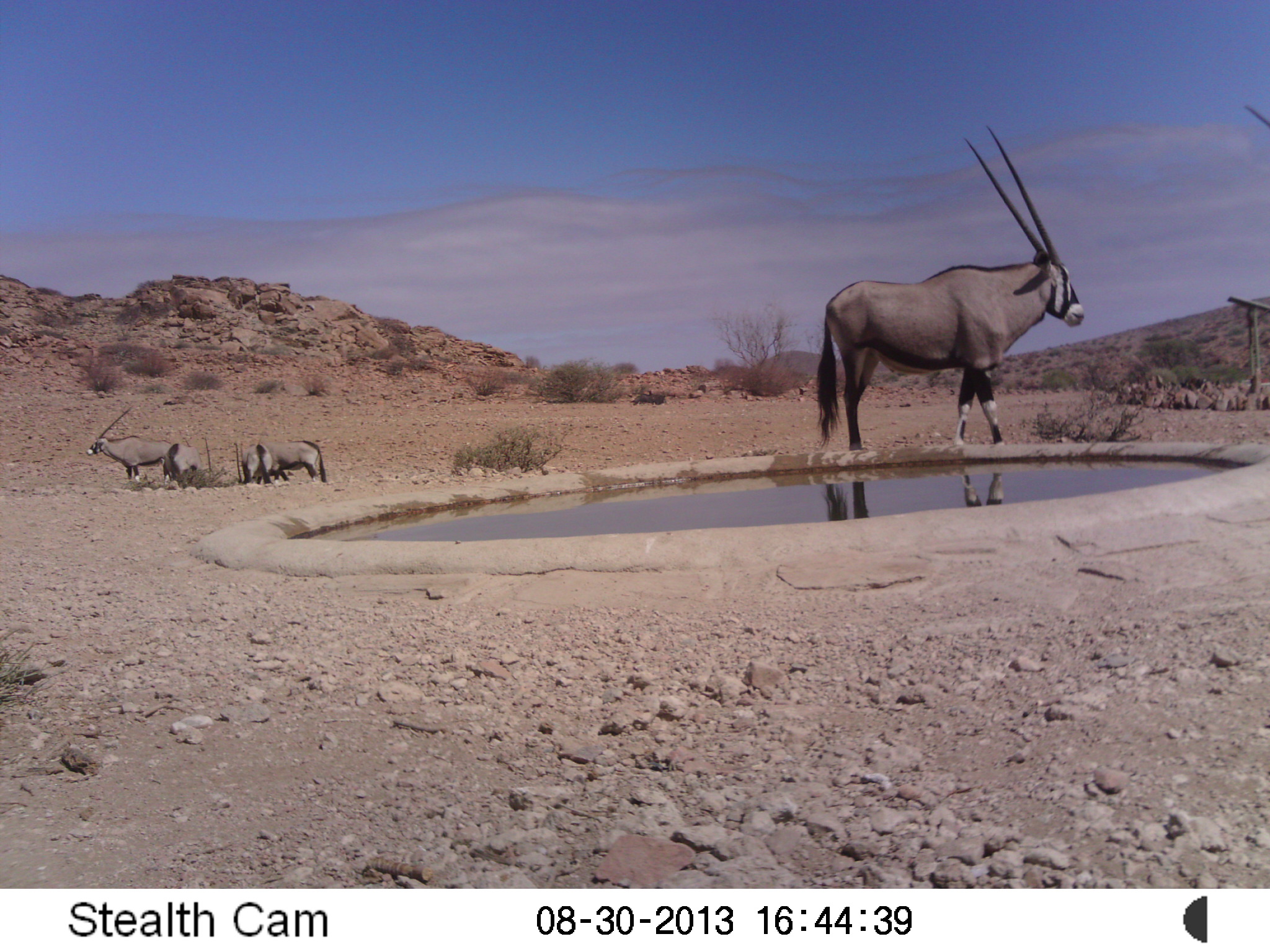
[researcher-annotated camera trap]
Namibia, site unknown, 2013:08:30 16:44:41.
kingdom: Animalia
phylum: Chordata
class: Mammalia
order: Artiodactyla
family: Bovidae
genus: Oryx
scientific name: Oryx gazella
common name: gemsbok